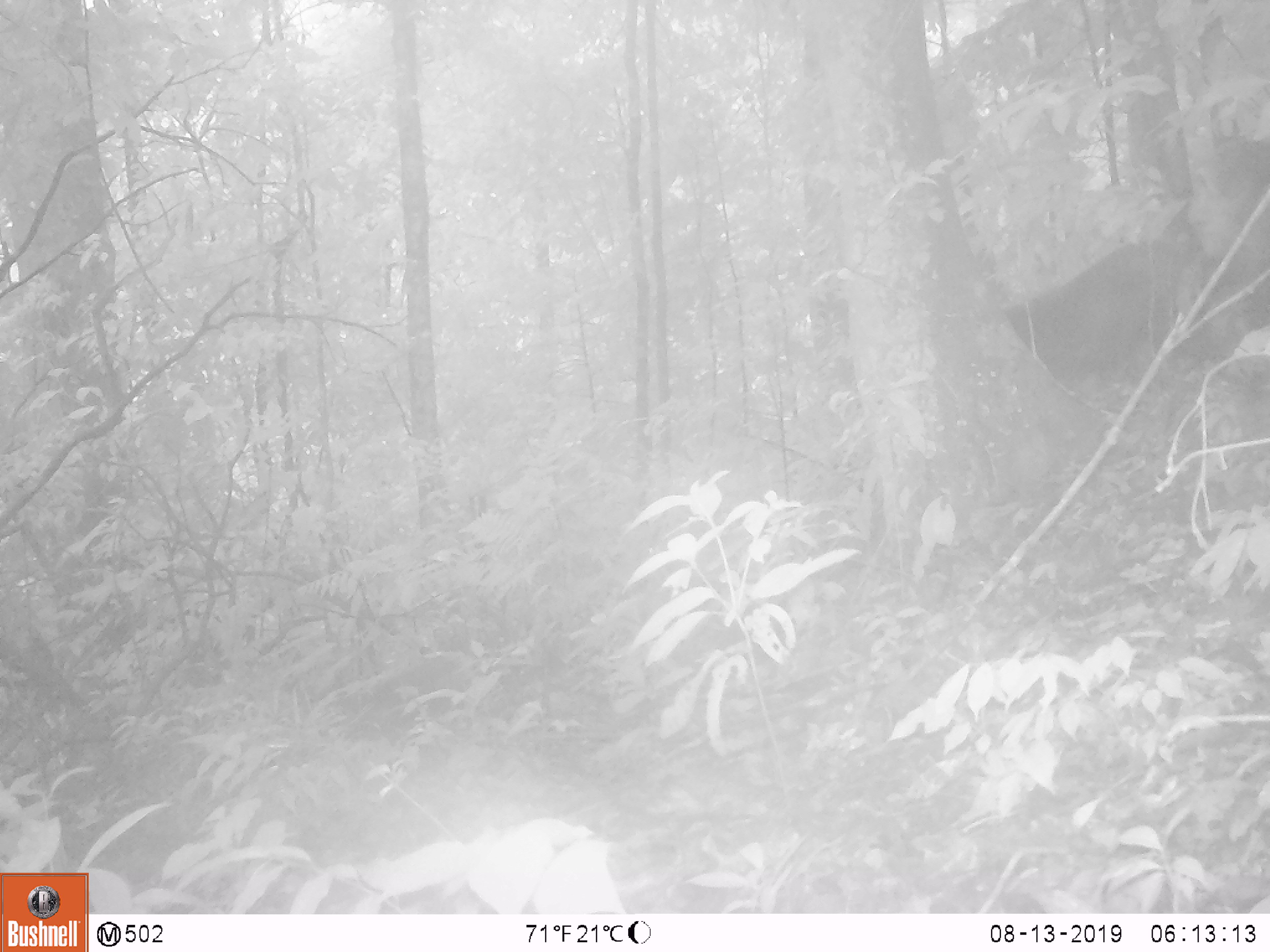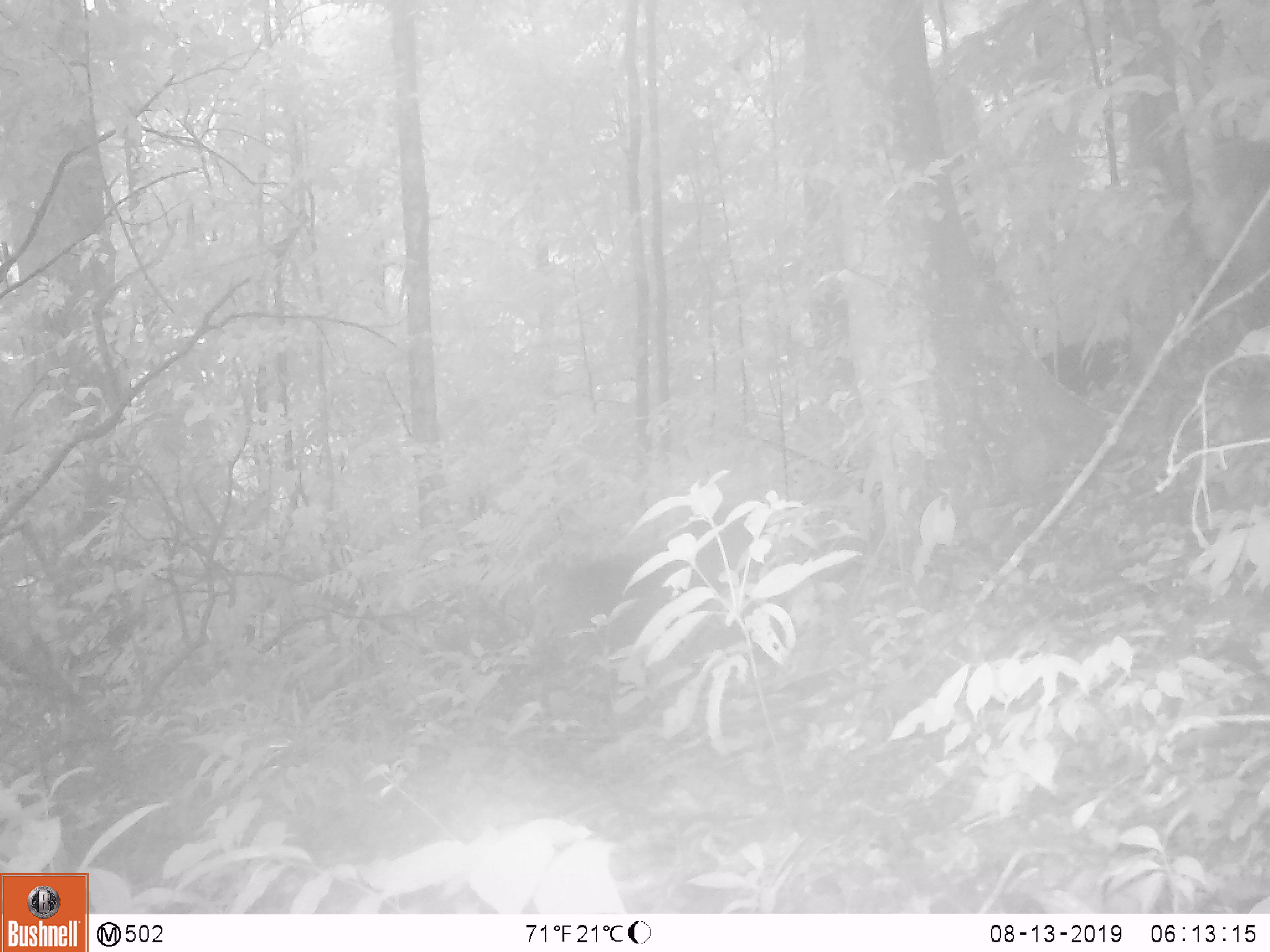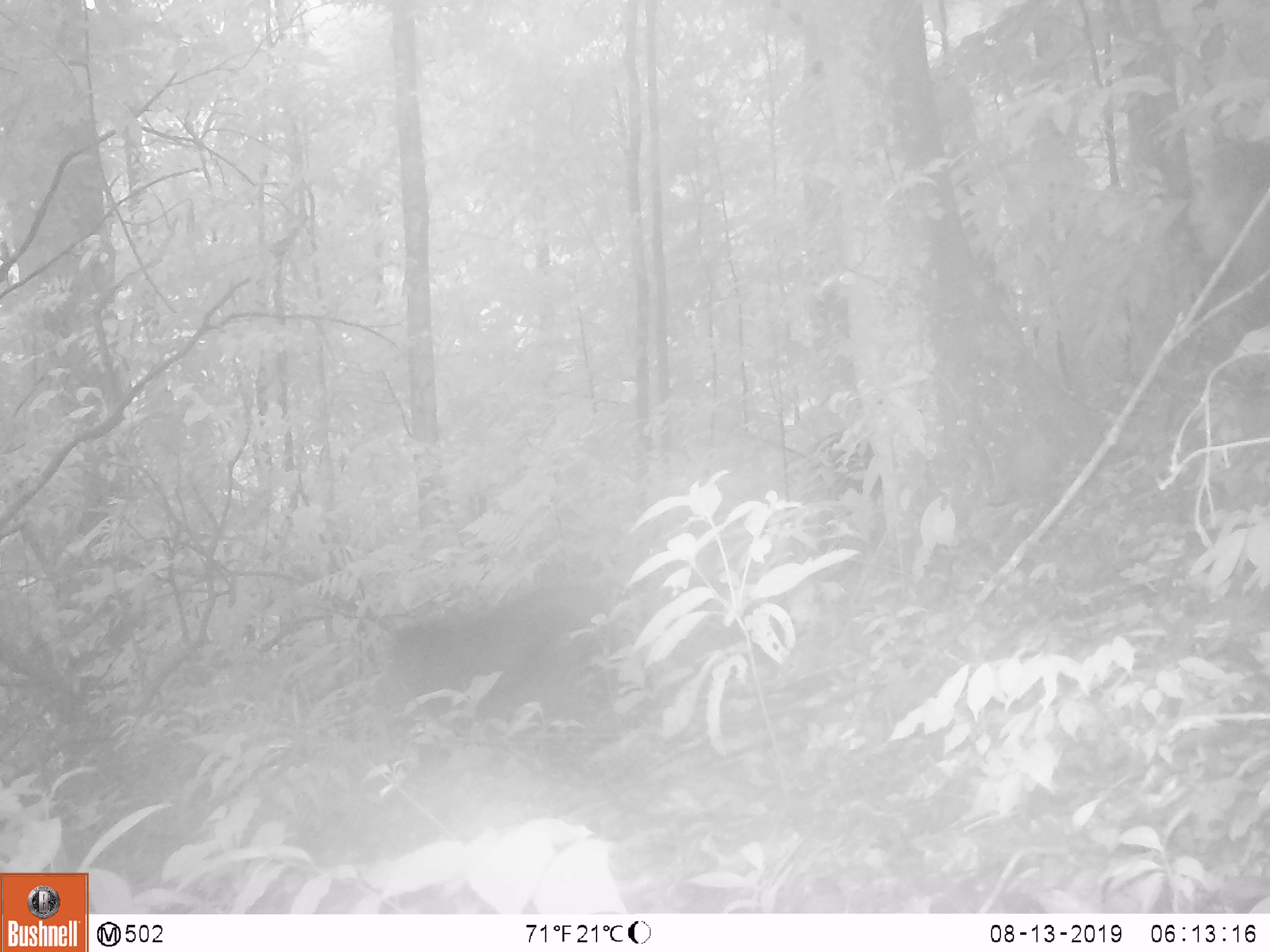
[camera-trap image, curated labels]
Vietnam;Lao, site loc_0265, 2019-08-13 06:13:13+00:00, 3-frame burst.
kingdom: Animalia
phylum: Chordata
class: Mammalia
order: Primates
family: Cercopithecidae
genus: Macaca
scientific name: Macaca arctoides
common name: stump-tailed macaque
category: stump tailed macaque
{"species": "stump tailed macaque (stump-tailed macaque) (Macaca arctoides)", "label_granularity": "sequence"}